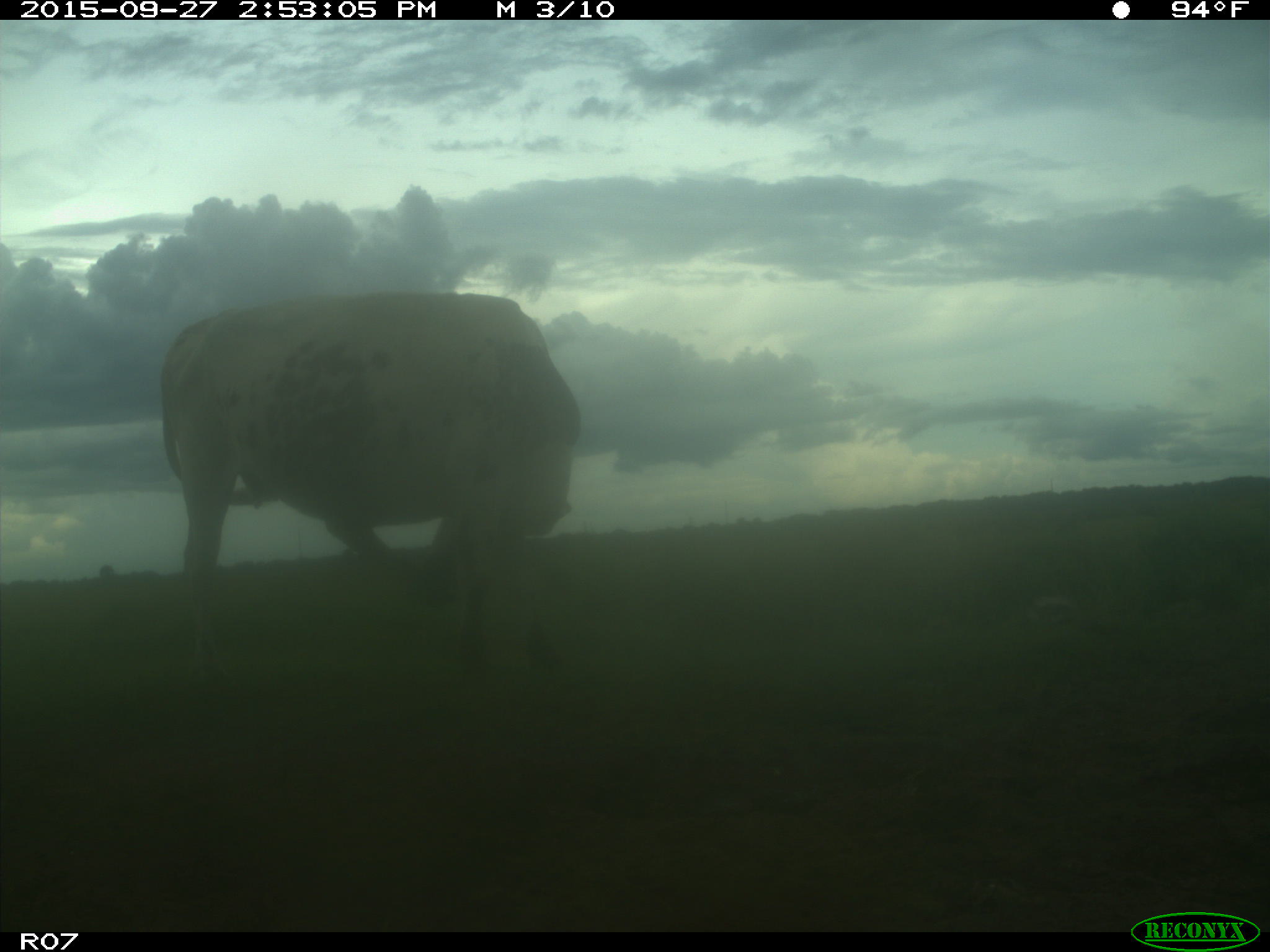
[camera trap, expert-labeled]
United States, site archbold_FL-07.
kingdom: Animalia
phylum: Chordata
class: Mammalia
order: Artiodactyla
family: Bovidae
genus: Bos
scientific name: Bos taurus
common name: domestic cow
Bos taurus (domestic cow).